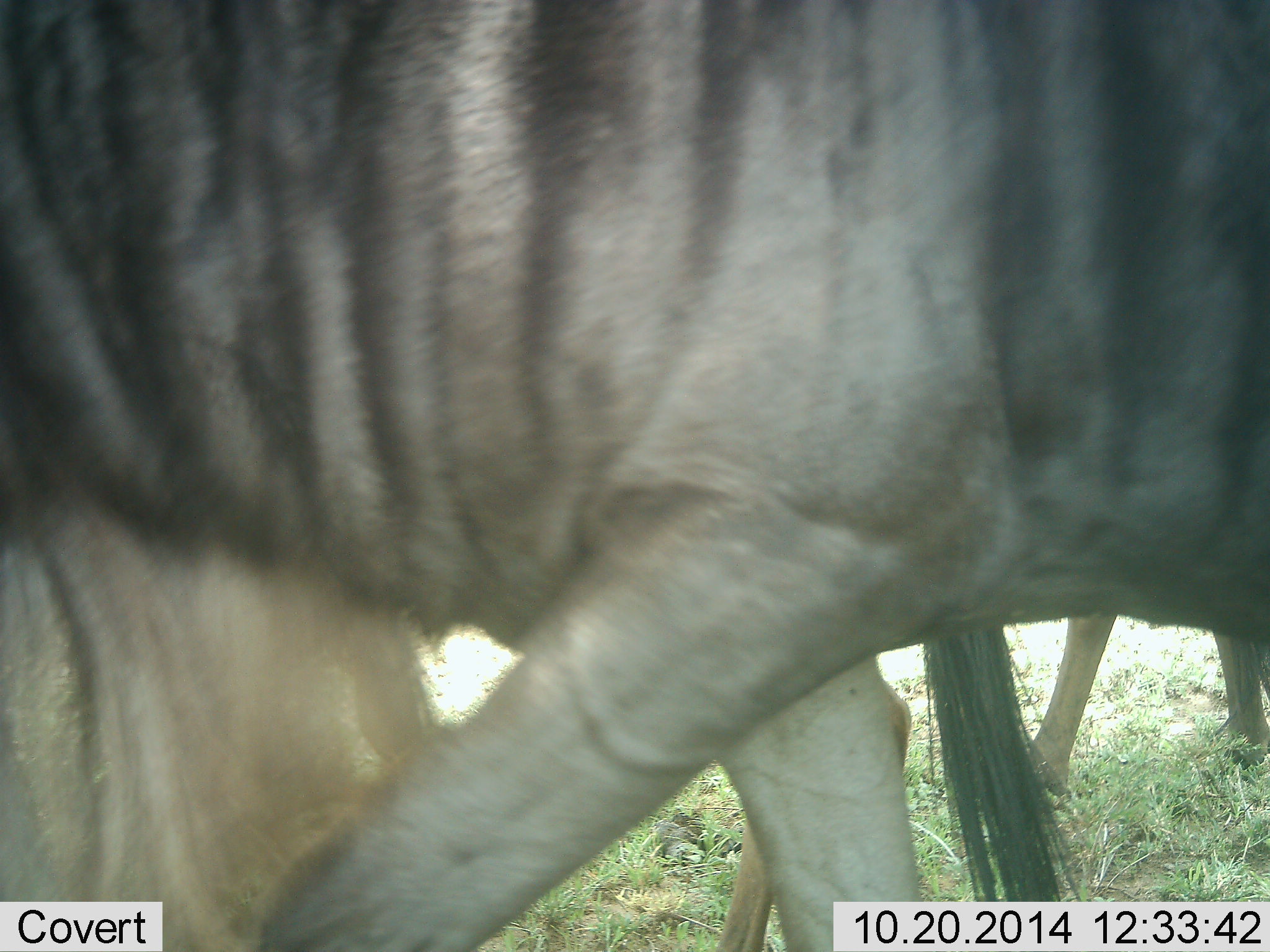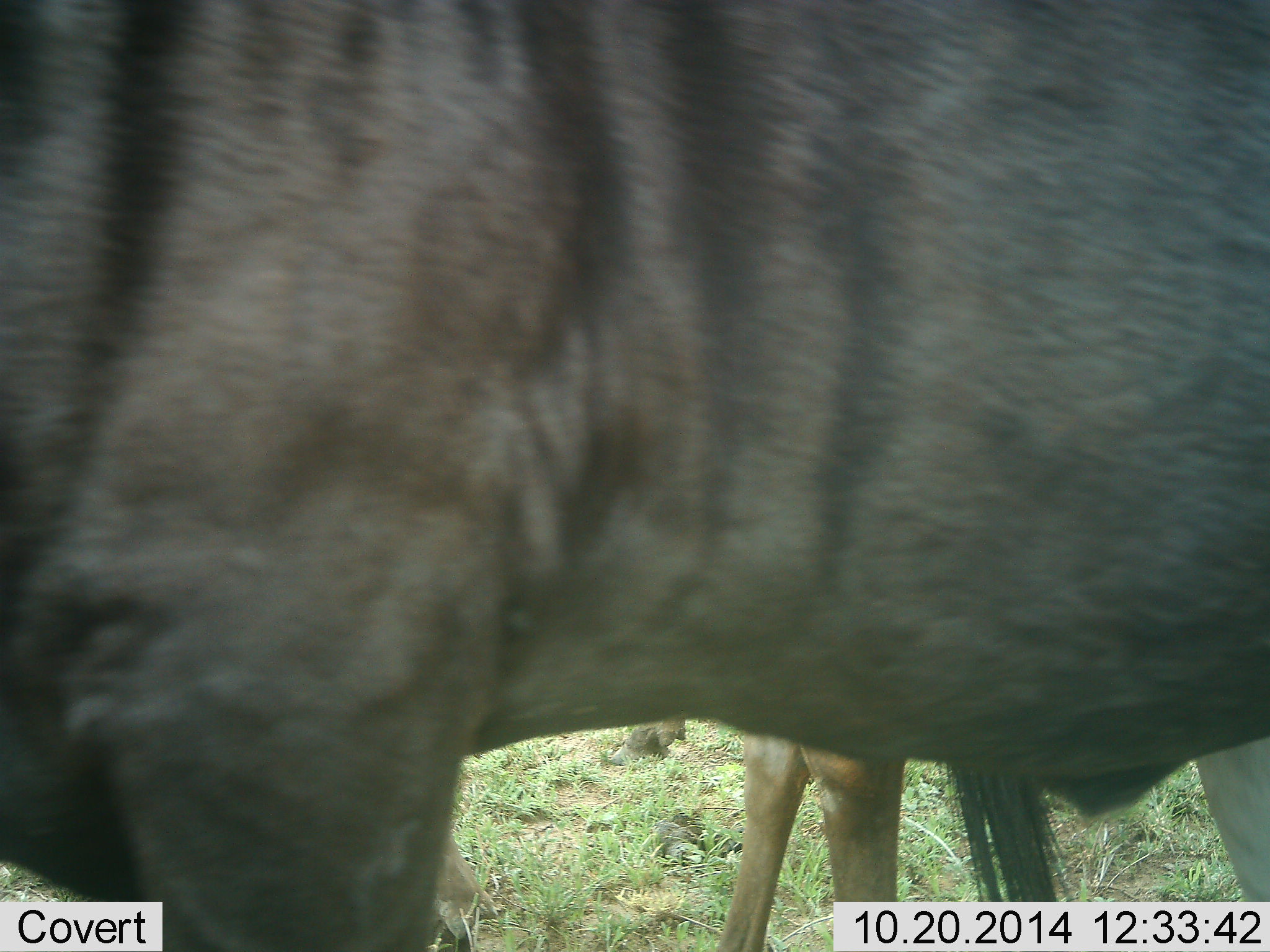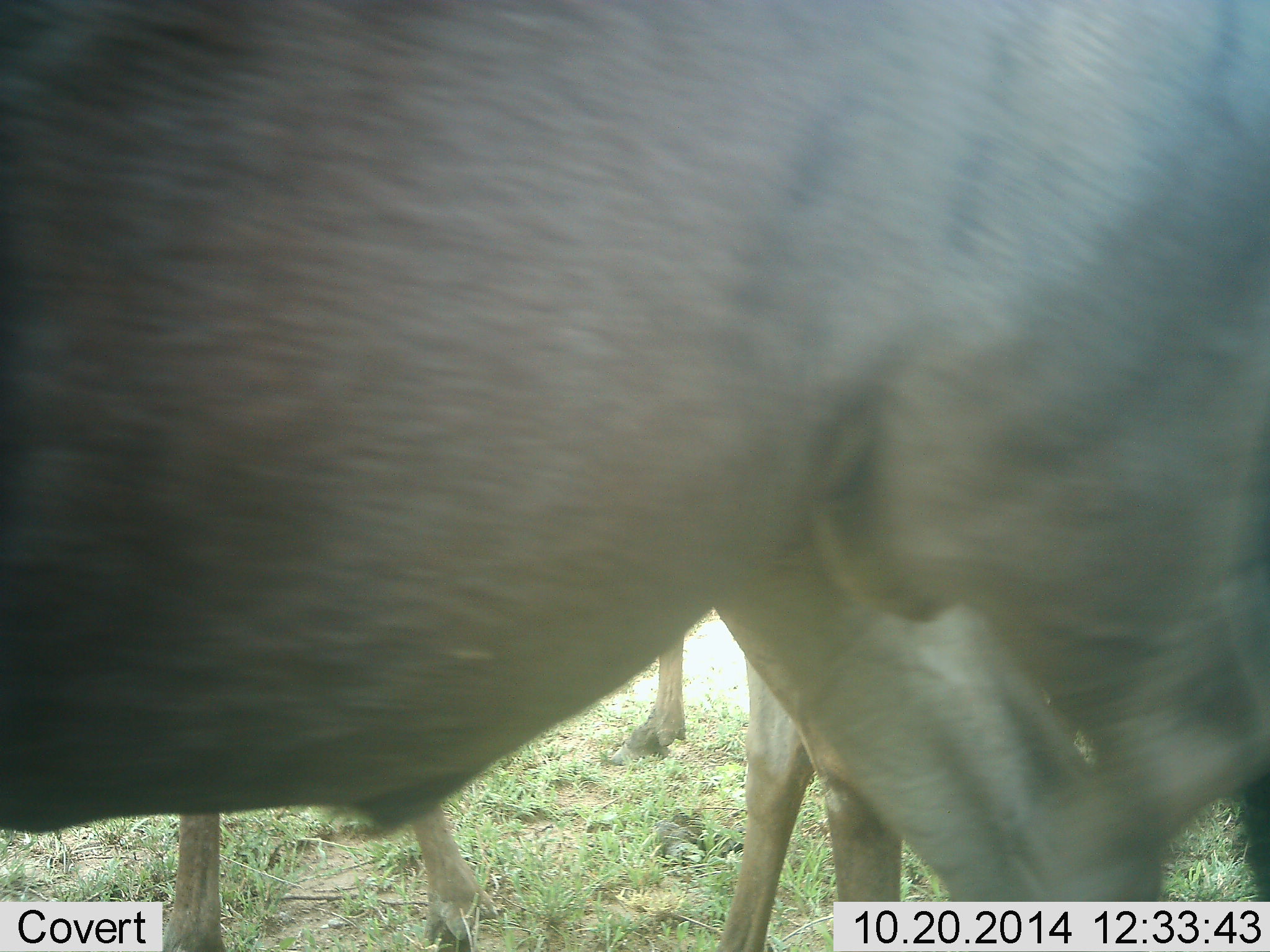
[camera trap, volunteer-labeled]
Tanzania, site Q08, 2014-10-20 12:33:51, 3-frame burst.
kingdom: Animalia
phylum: Chordata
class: Mammalia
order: Artiodactyla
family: Bovidae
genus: Connochaetes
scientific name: Connochaetes taurinus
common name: blue wildebeest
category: wildebeest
Wildebeest (blue wildebeest) (Connochaetes taurinus), count 3. Behavior (volunteer vote fractions): standing 60%, resting 0%, moving 60%, interacting 0%. Young present (vote fraction): 0%. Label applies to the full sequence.